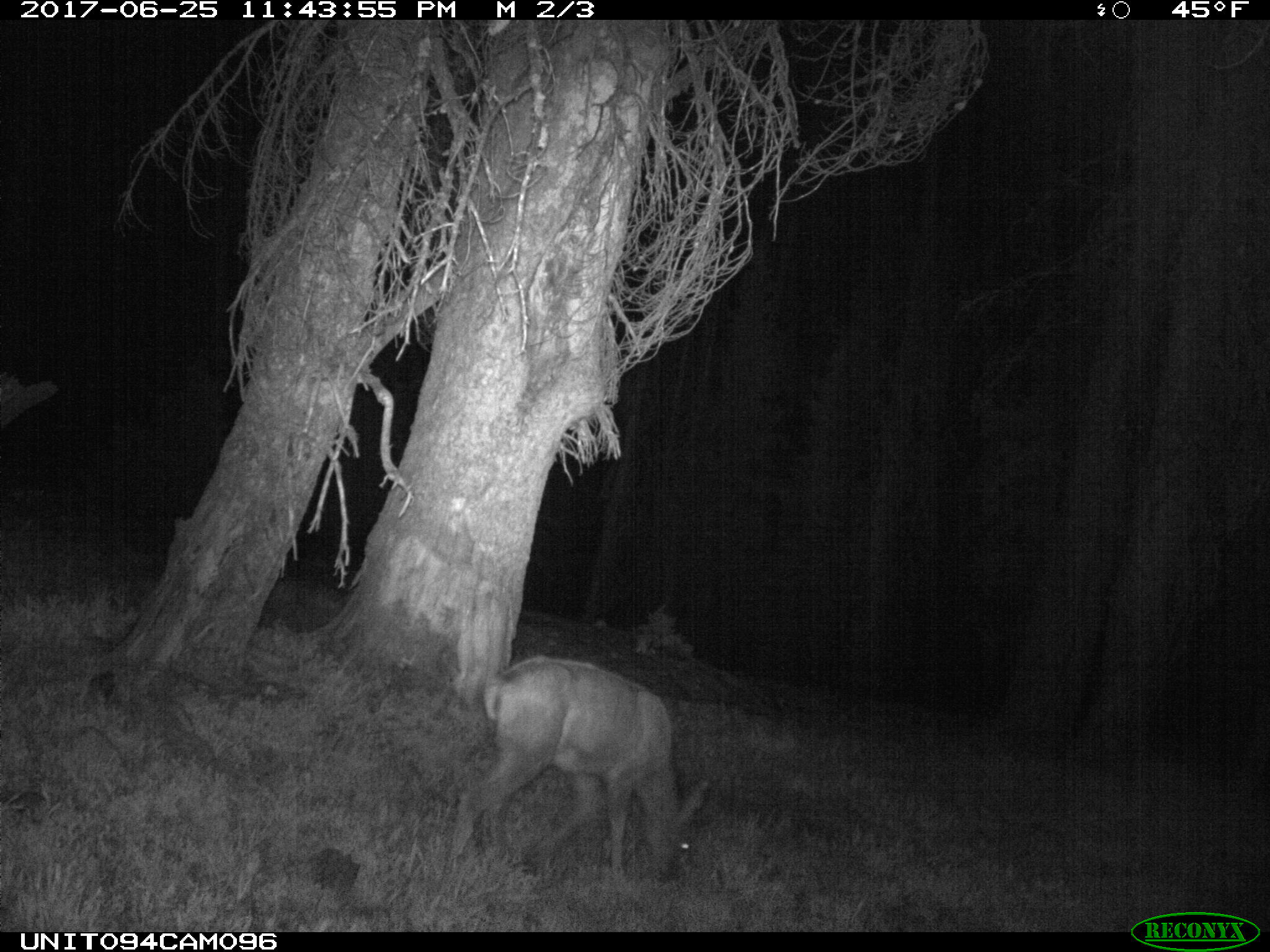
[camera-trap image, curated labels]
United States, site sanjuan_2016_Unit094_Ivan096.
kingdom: Animalia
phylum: Chordata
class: Mammalia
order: Artiodactyla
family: Cervidae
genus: Odocoileus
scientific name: Odocoileus hemionus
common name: mule deer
Odocoileus hemionus (mule deer).